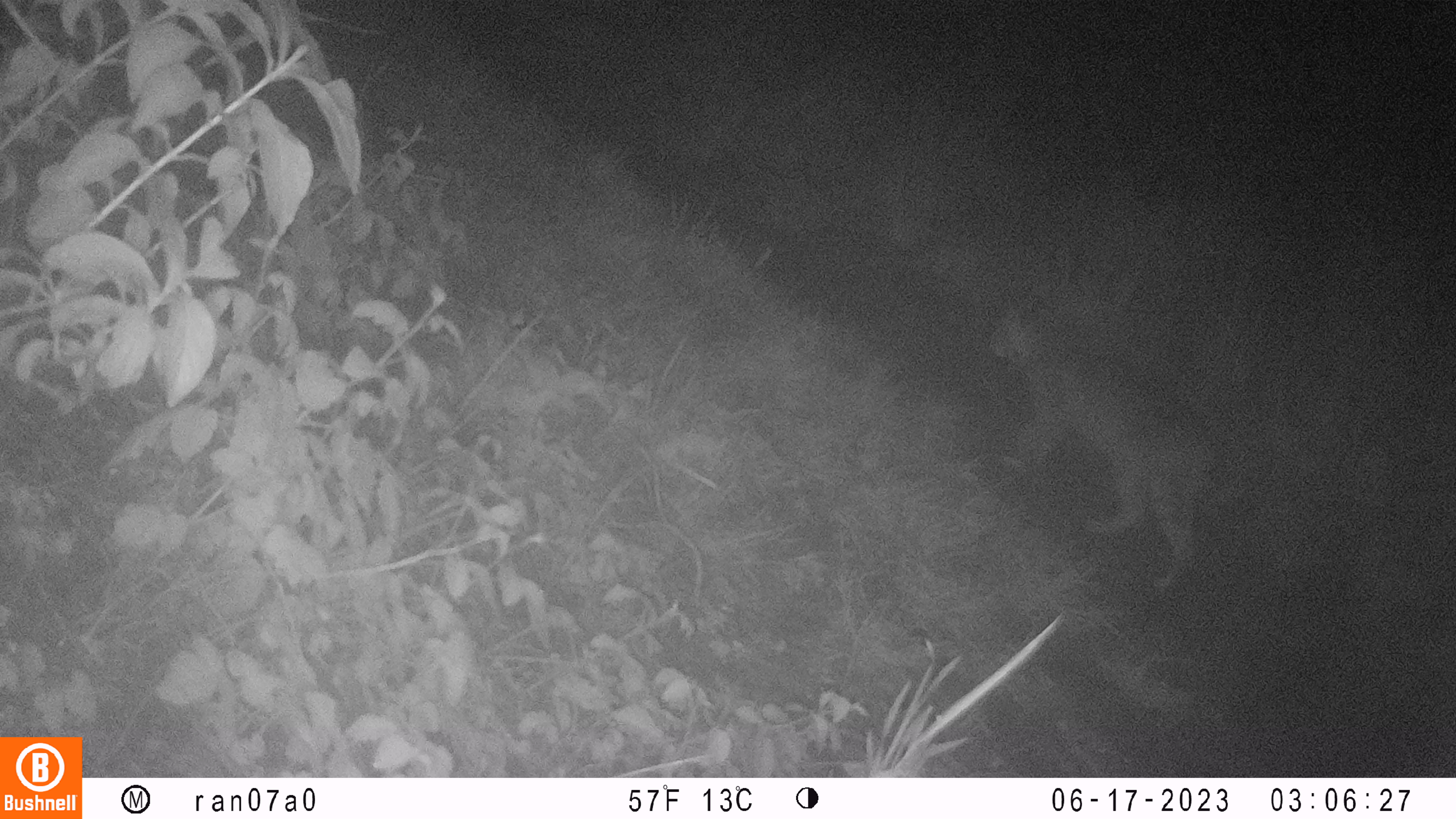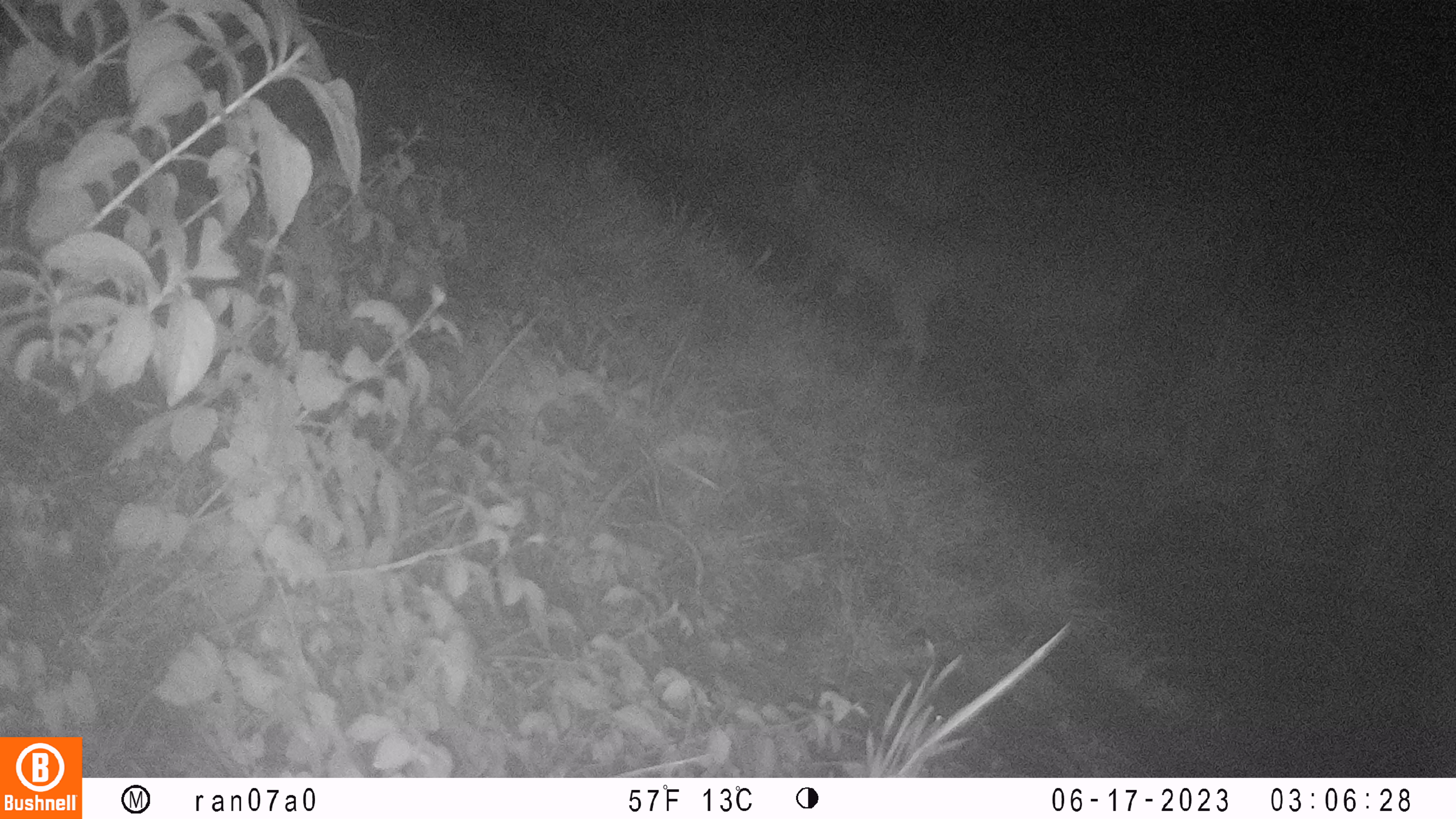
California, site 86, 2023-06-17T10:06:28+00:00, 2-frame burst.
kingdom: Animalia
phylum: Chordata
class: Mammalia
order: Carnivora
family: Felidae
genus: Lynx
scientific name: Lynx rufus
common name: bobcat